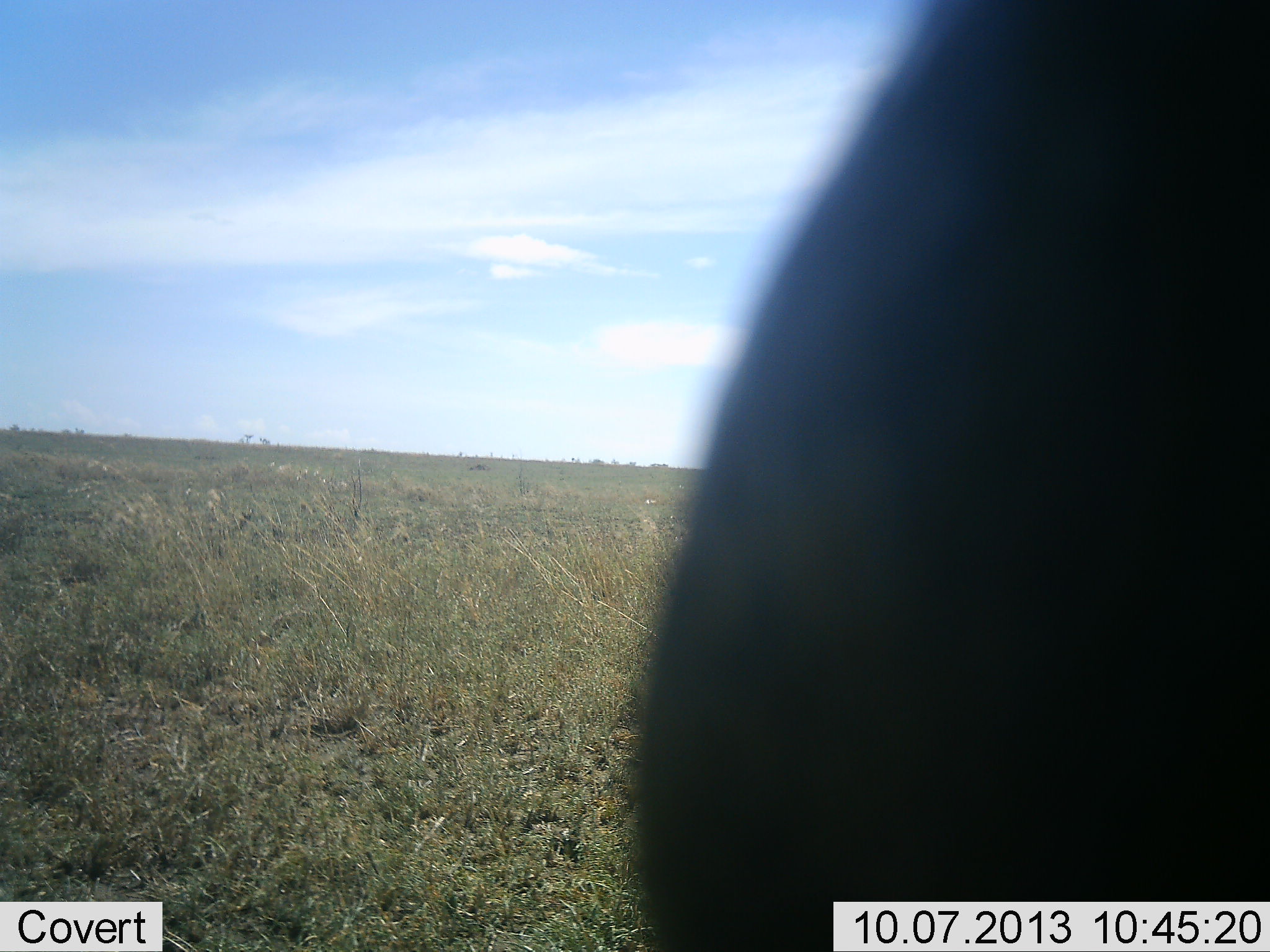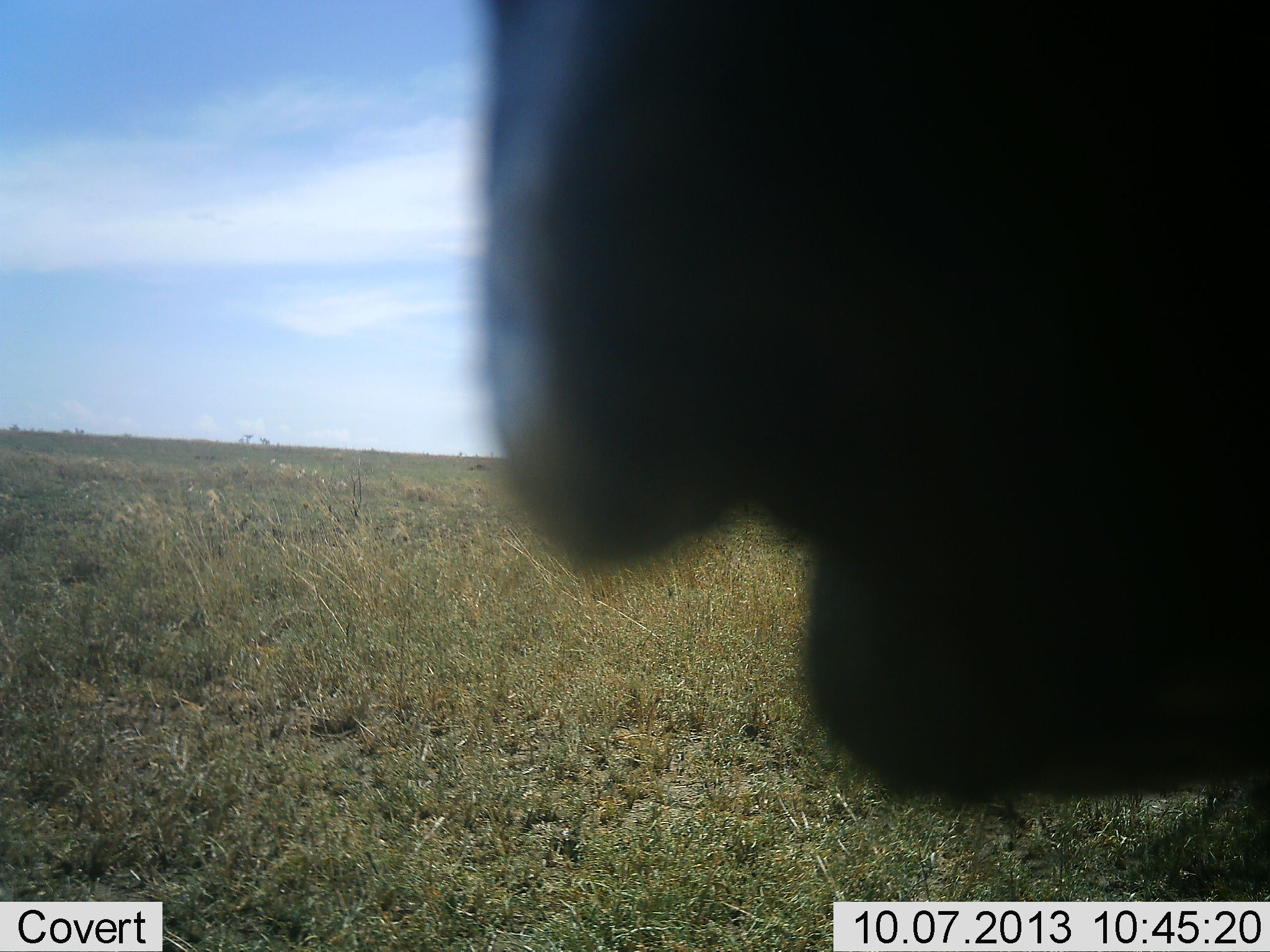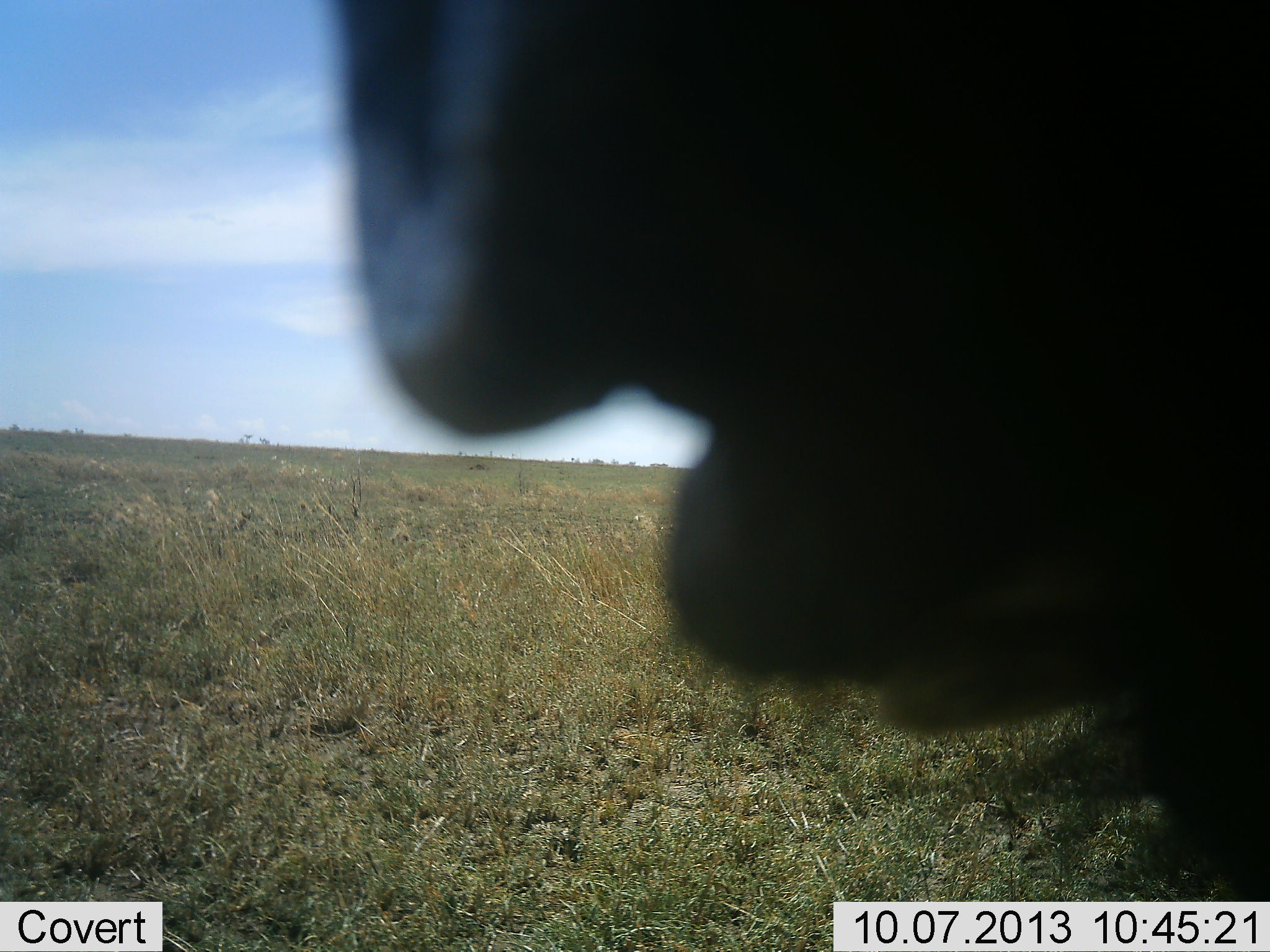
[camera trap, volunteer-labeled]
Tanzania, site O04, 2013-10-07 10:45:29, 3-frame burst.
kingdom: Animalia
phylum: Chordata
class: Mammalia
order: Artiodactyla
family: Bovidae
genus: Connochaetes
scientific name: Connochaetes taurinus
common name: blue wildebeest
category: wildebeest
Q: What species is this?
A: Wildebeest (blue wildebeest) (Connochaetes taurinus).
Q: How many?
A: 1.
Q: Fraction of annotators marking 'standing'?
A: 80%.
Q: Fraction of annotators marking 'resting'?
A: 0%.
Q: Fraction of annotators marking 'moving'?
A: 20%.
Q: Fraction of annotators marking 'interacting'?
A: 0%.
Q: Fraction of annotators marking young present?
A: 0%.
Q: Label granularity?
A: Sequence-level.